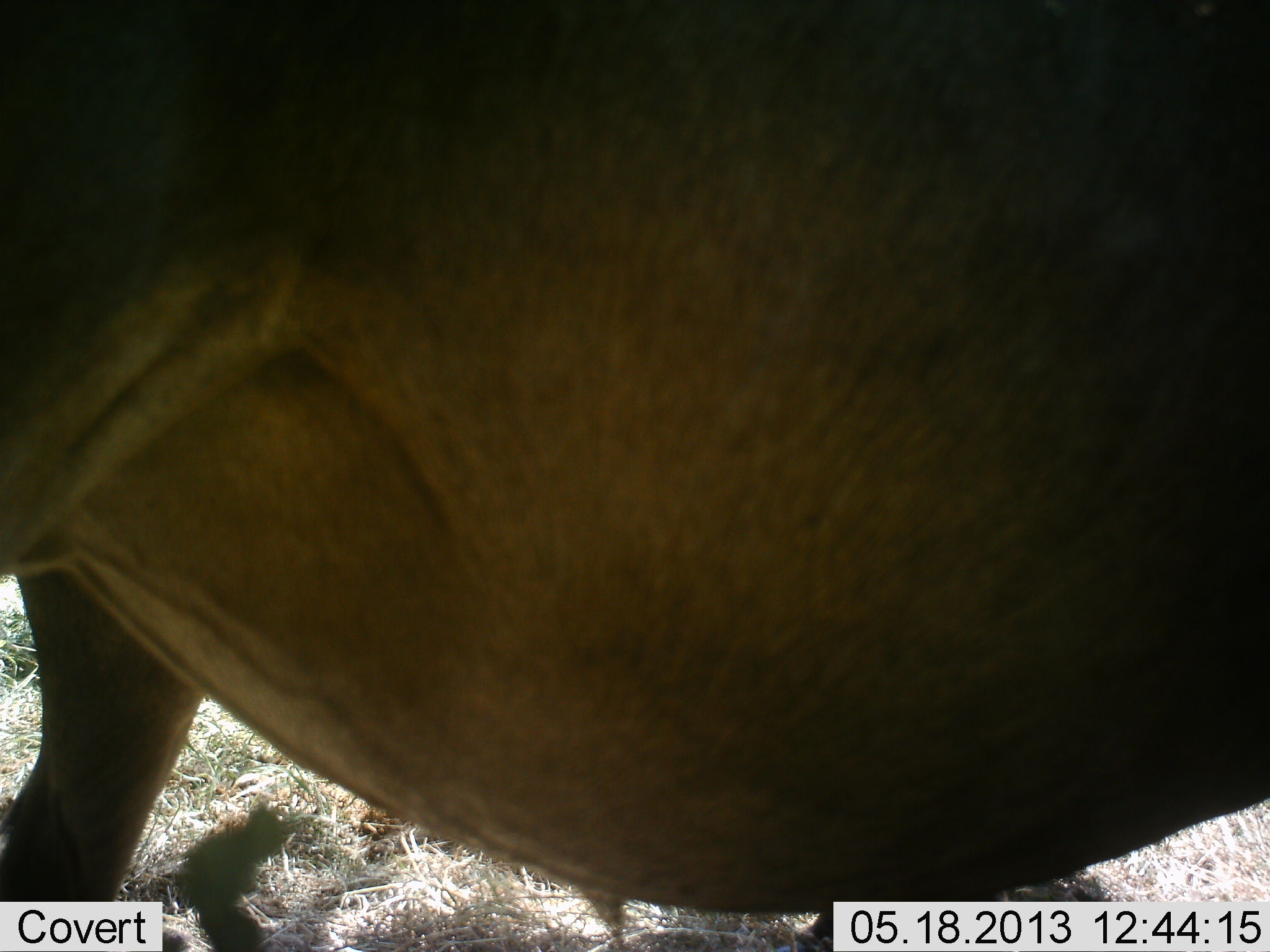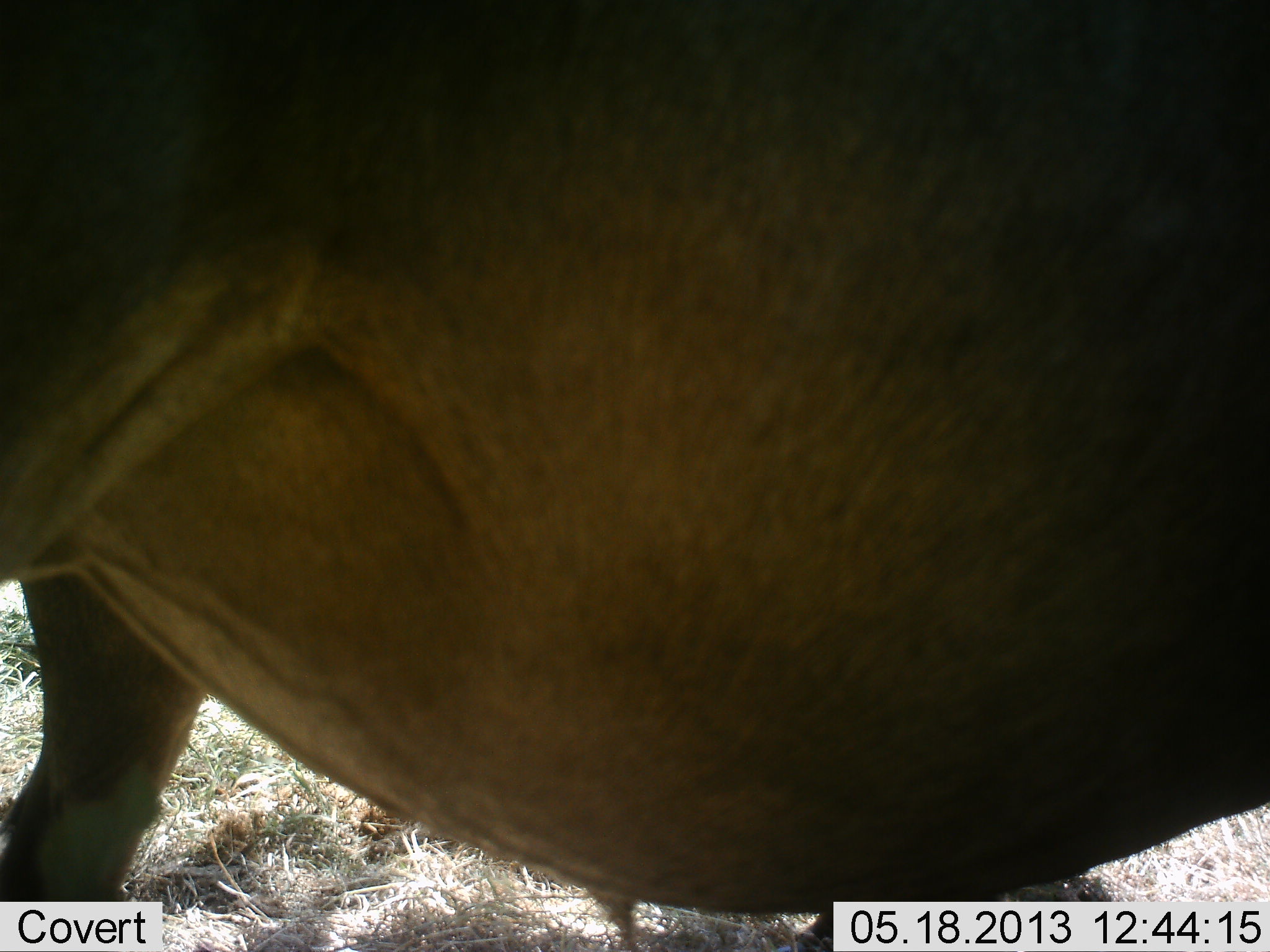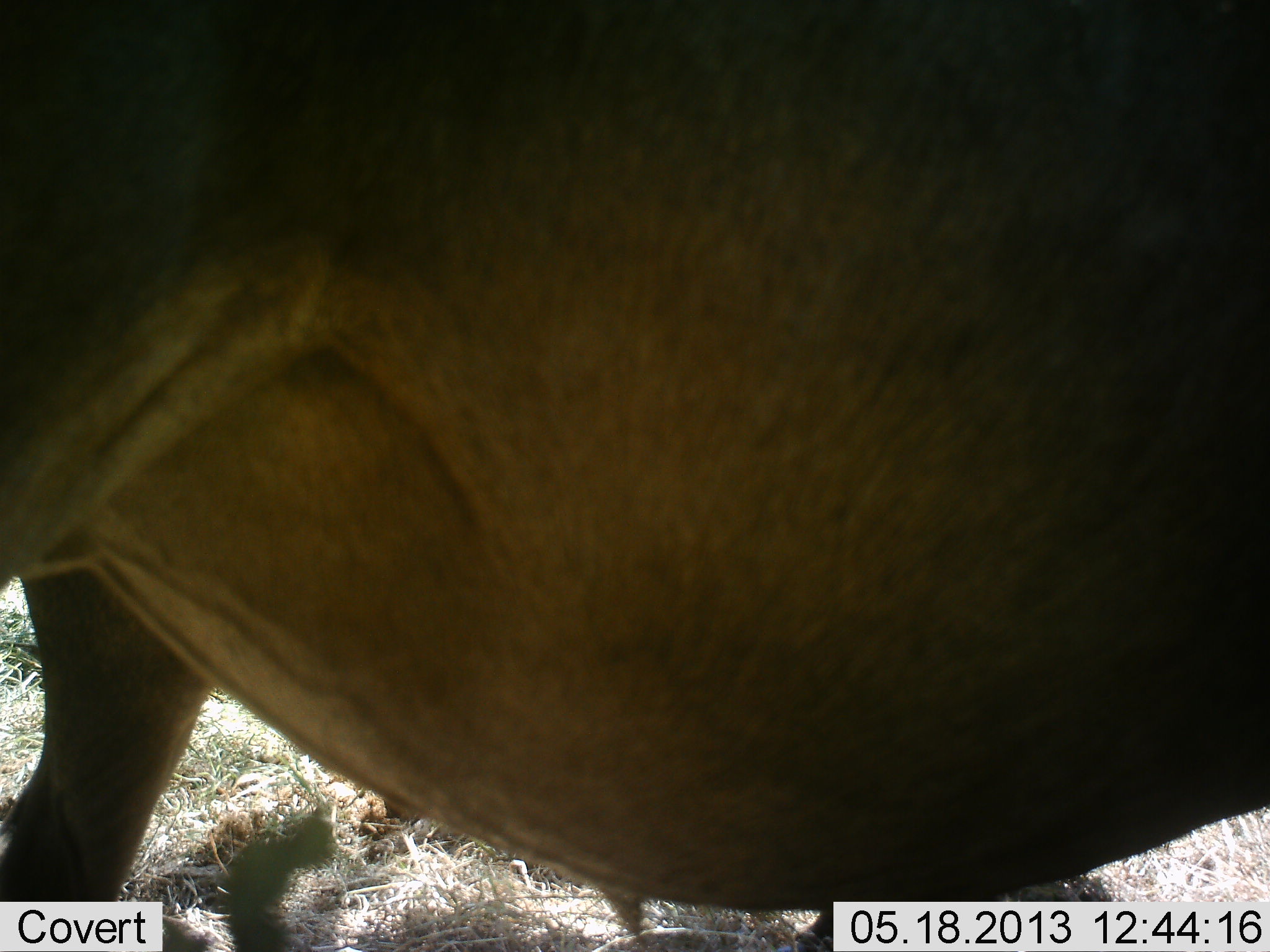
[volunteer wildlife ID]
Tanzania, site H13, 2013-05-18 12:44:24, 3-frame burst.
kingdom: Animalia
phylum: Chordata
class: Mammalia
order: Artiodactyla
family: Bovidae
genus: Connochaetes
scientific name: Connochaetes taurinus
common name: blue wildebeest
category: wildebeest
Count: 1.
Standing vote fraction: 100%.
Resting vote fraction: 9%.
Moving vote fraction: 0%.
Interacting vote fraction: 0%.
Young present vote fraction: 0%.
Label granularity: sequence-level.